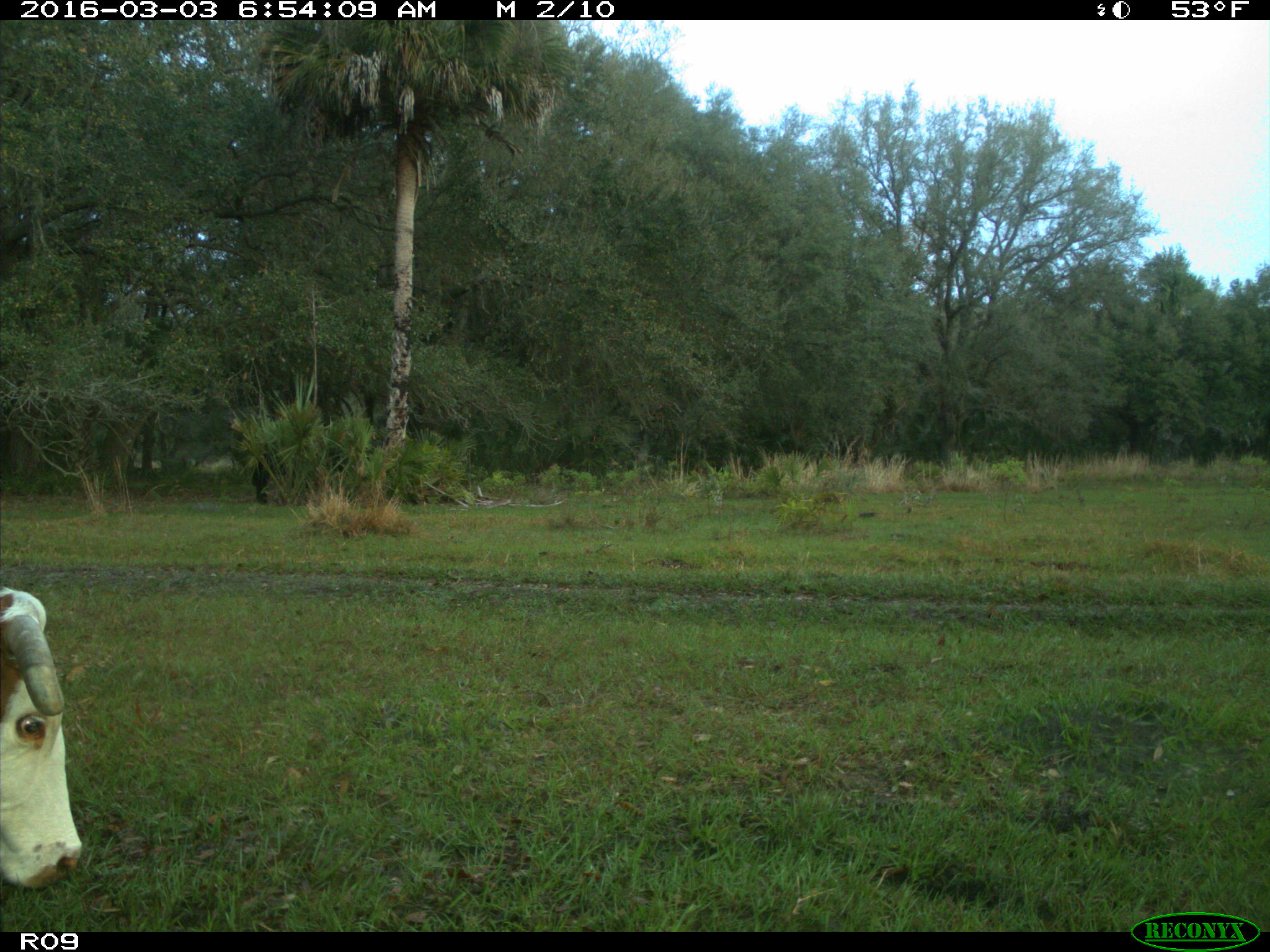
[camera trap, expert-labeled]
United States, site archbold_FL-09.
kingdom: Animalia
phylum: Chordata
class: Mammalia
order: Artiodactyla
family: Bovidae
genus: Bos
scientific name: Bos taurus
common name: domestic cow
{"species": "Bos taurus (domestic cow)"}